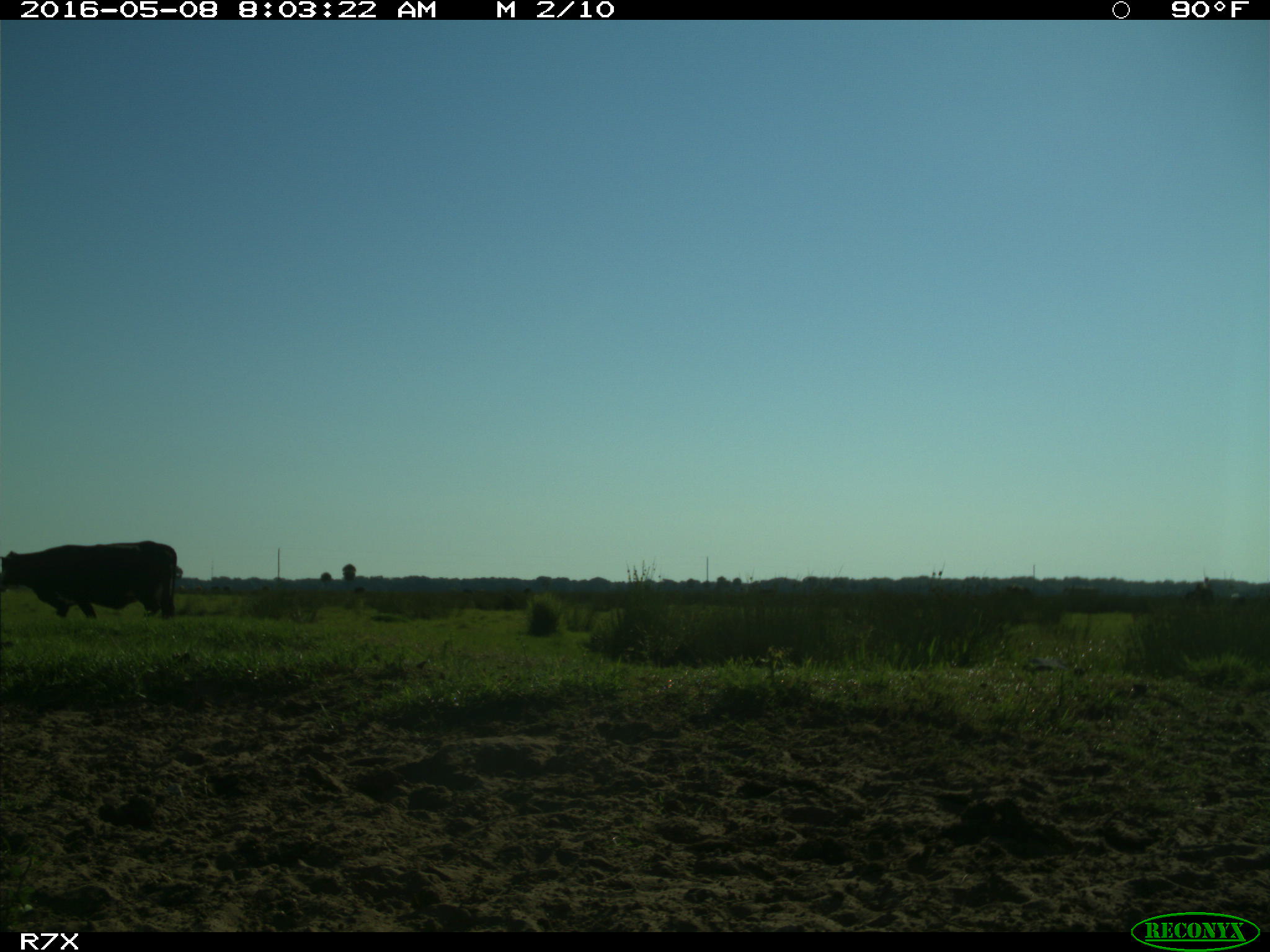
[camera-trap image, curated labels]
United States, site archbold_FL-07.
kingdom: Animalia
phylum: Chordata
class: Mammalia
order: Artiodactyla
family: Bovidae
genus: Bos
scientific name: Bos taurus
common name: domestic cow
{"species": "Bos taurus (domestic cow)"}